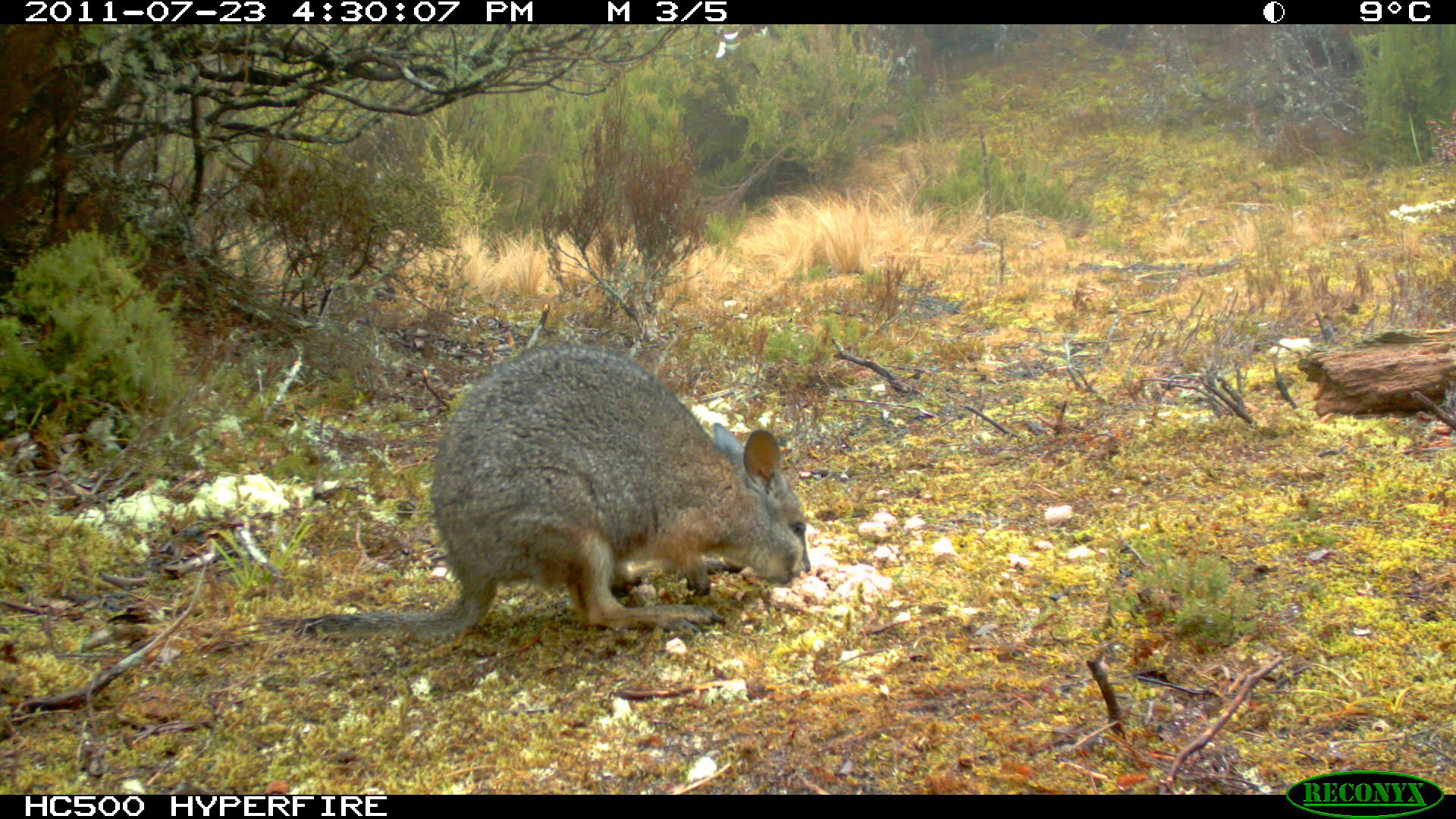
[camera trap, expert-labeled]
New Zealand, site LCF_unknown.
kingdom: Animalia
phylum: Chordata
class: Mammalia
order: Diprotodontia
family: Macropodidae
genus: Notamacropus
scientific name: Notamacropus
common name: wallaby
Wallaby (Notamacropus).